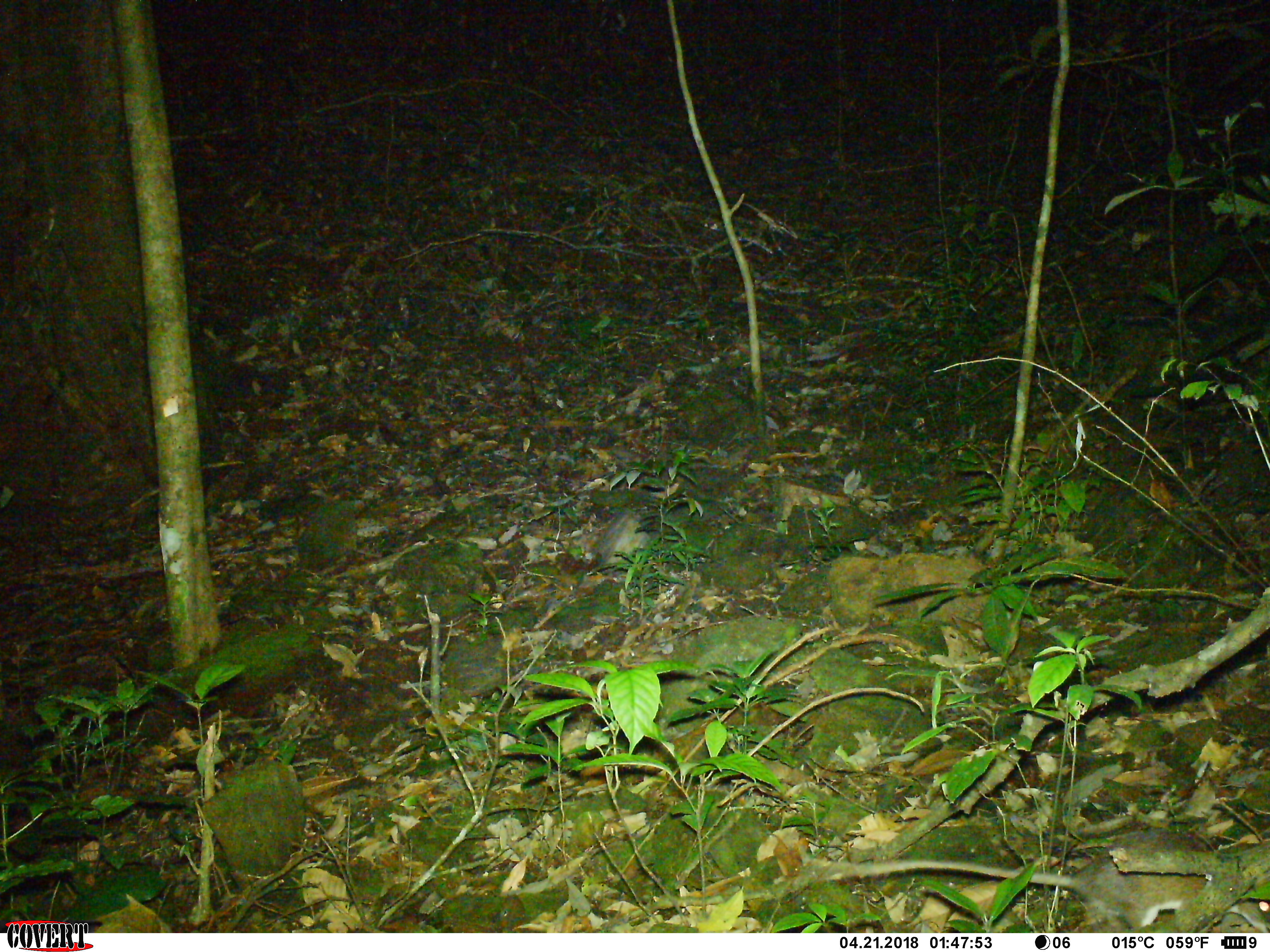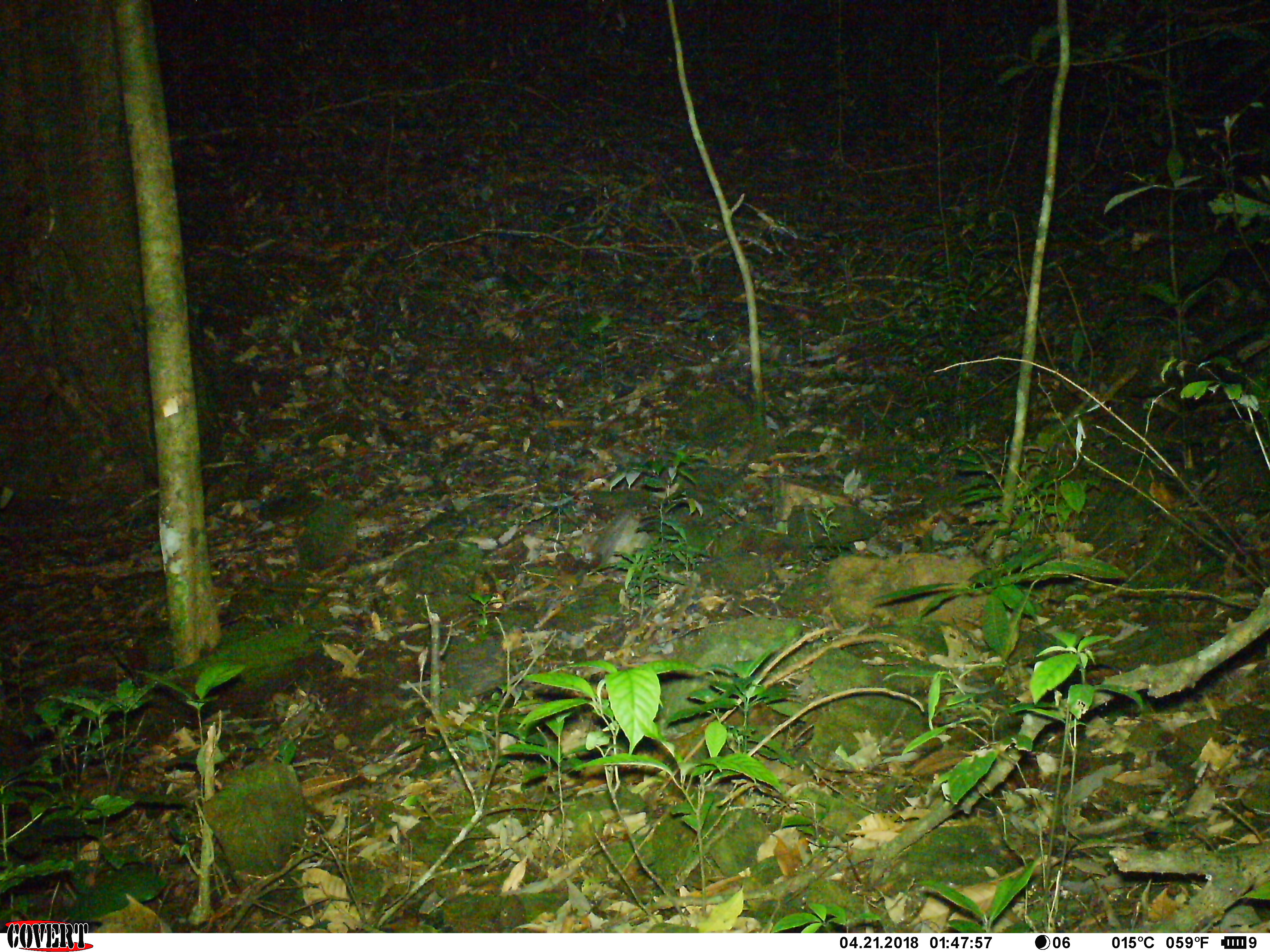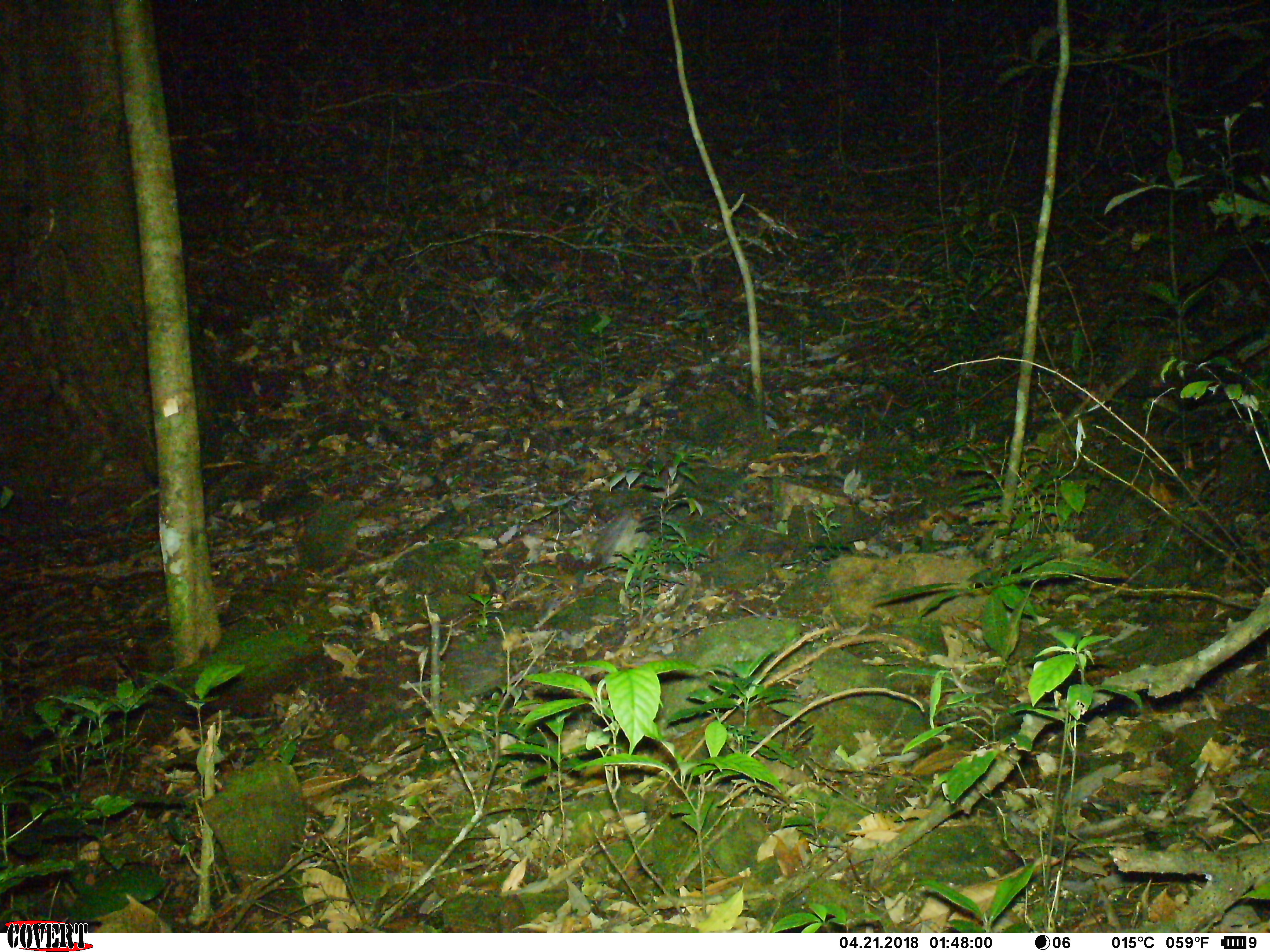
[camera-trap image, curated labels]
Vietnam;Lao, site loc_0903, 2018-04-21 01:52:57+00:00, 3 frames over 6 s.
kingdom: Animalia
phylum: Chordata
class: Mammalia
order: Rodentia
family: Muridae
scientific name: Muridae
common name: old-world mice and rats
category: unidentified murid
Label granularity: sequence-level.